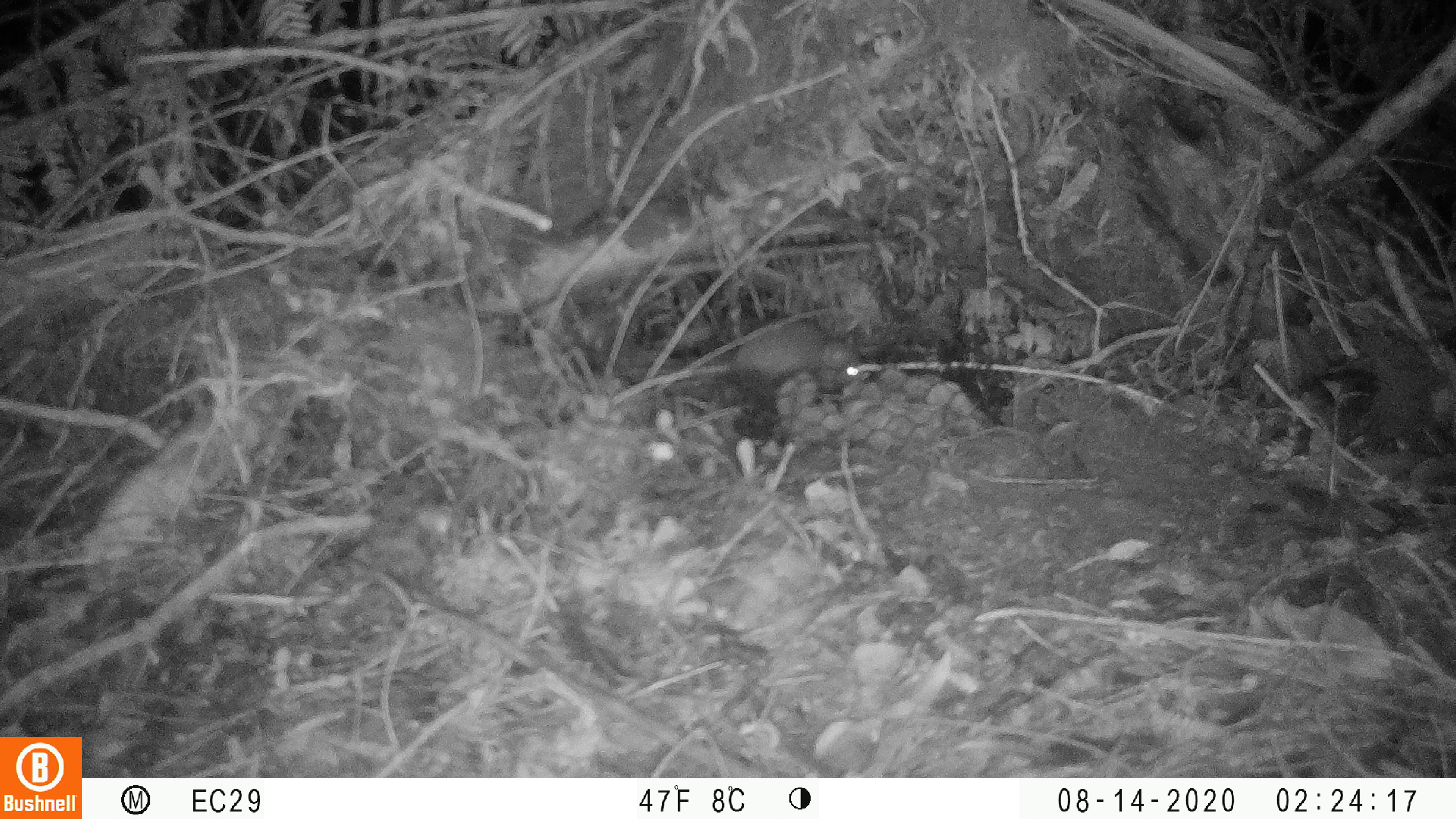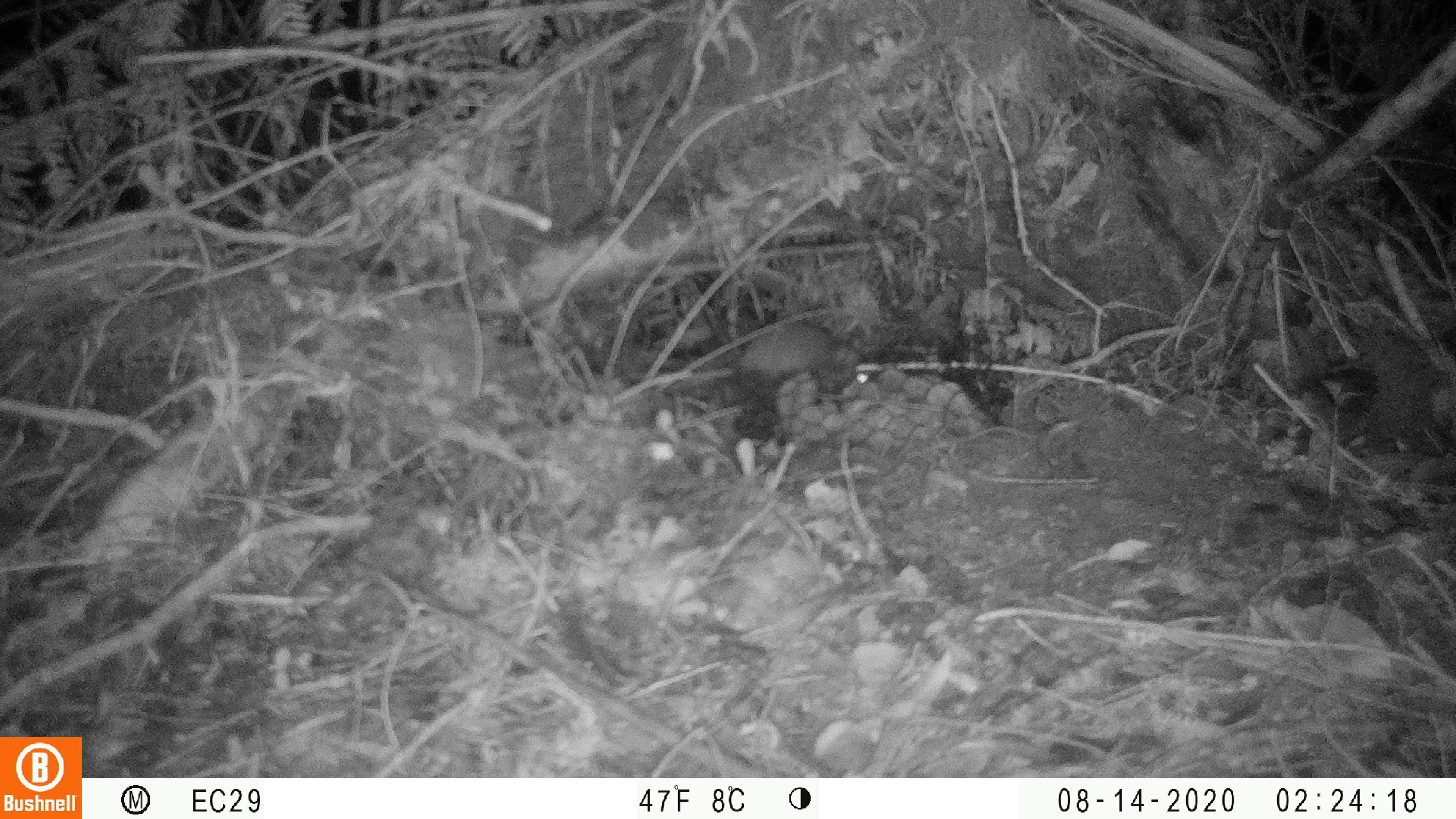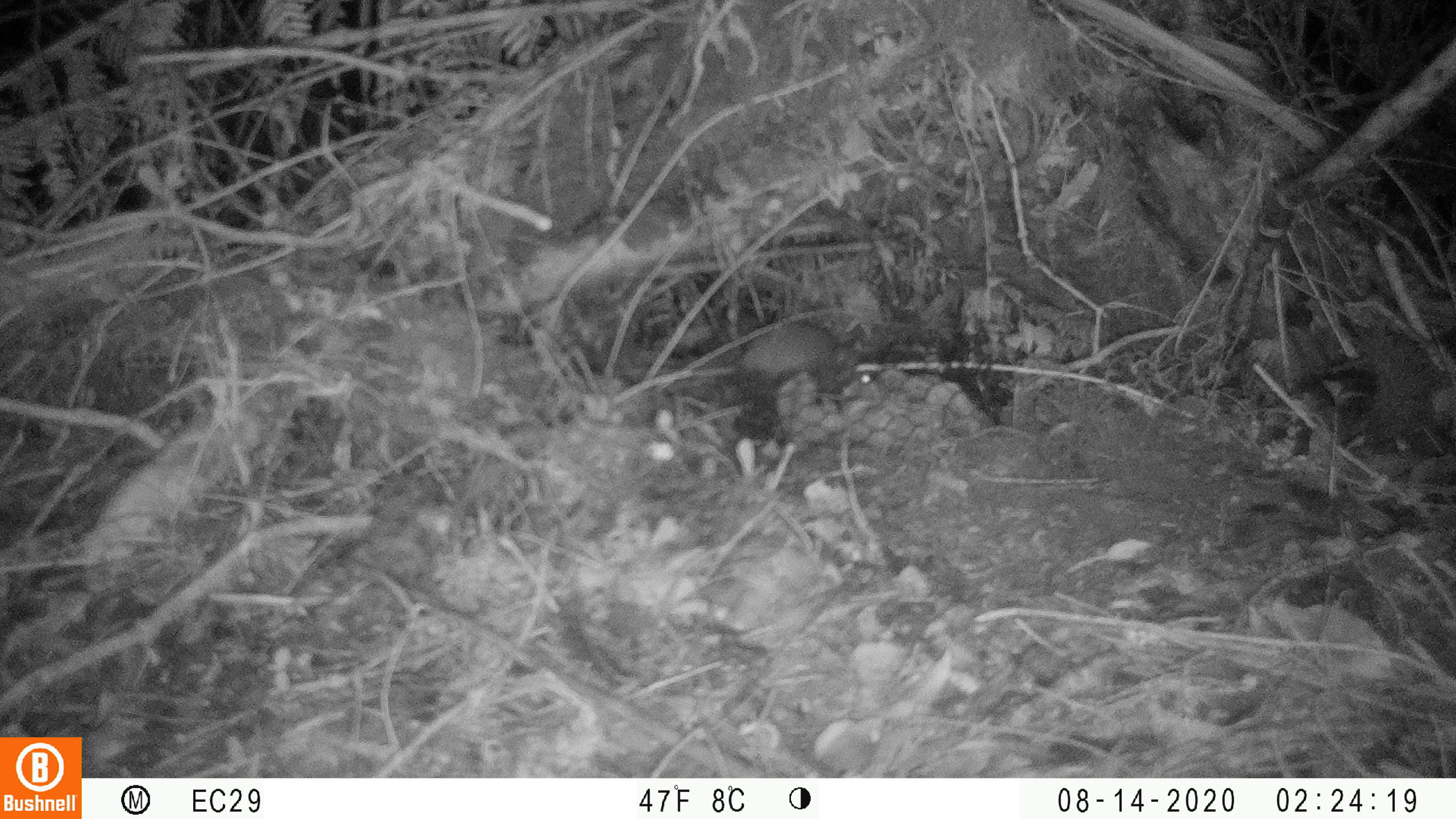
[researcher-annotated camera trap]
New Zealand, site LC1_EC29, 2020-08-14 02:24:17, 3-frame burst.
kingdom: Animalia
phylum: Chordata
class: Mammalia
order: Rodentia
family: Muridae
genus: Rattus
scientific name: Rattus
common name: rat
Rat (Rattus).